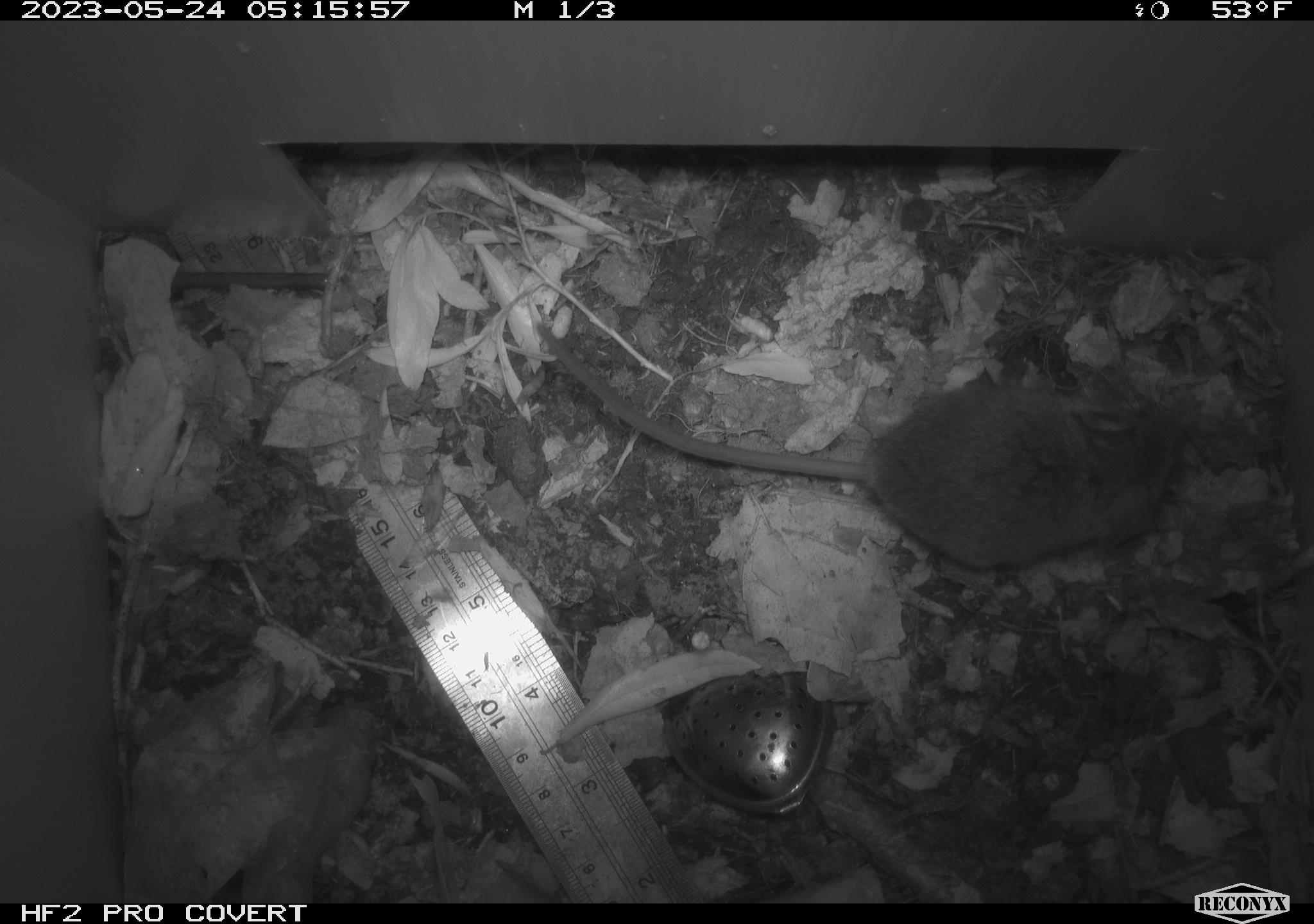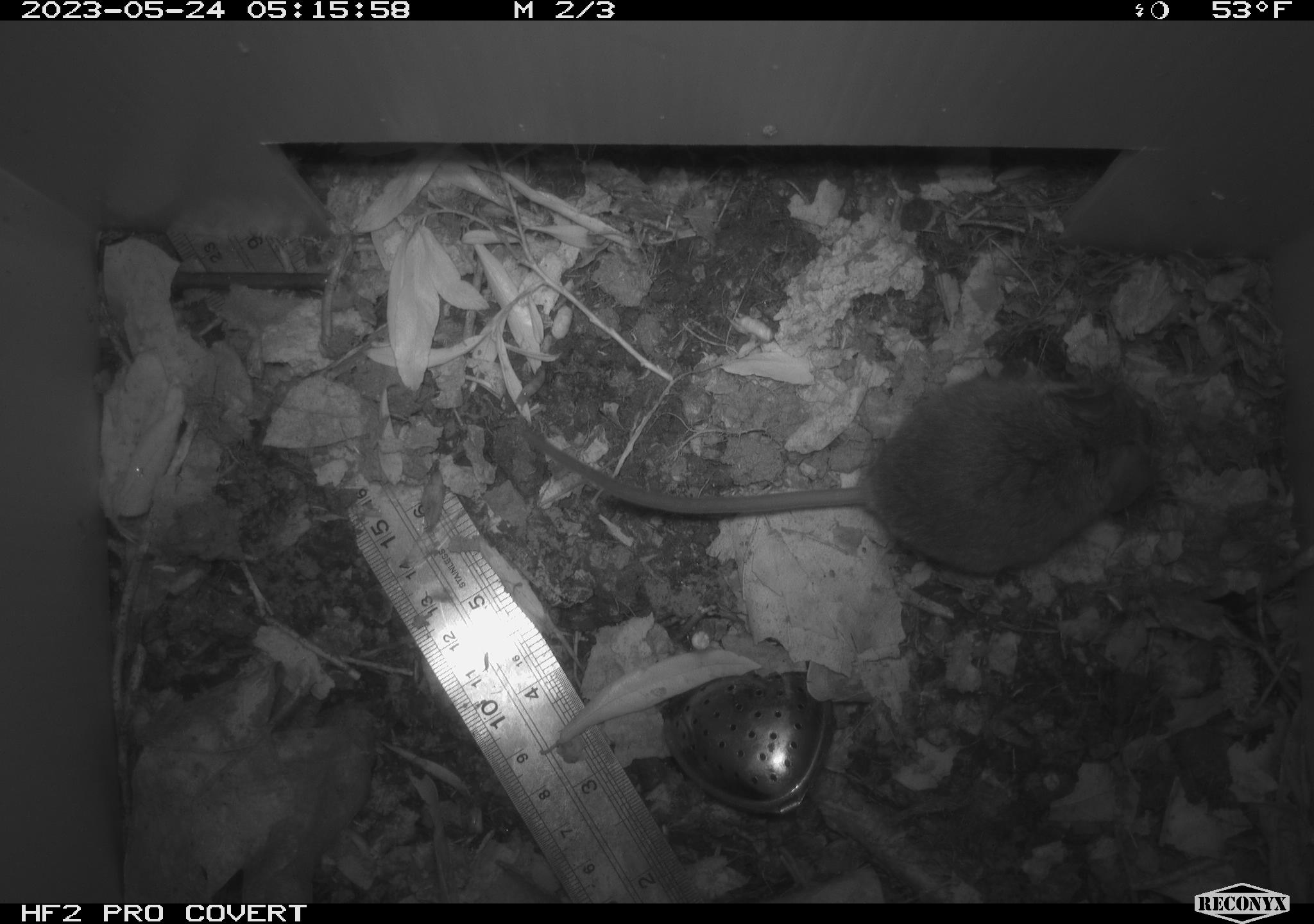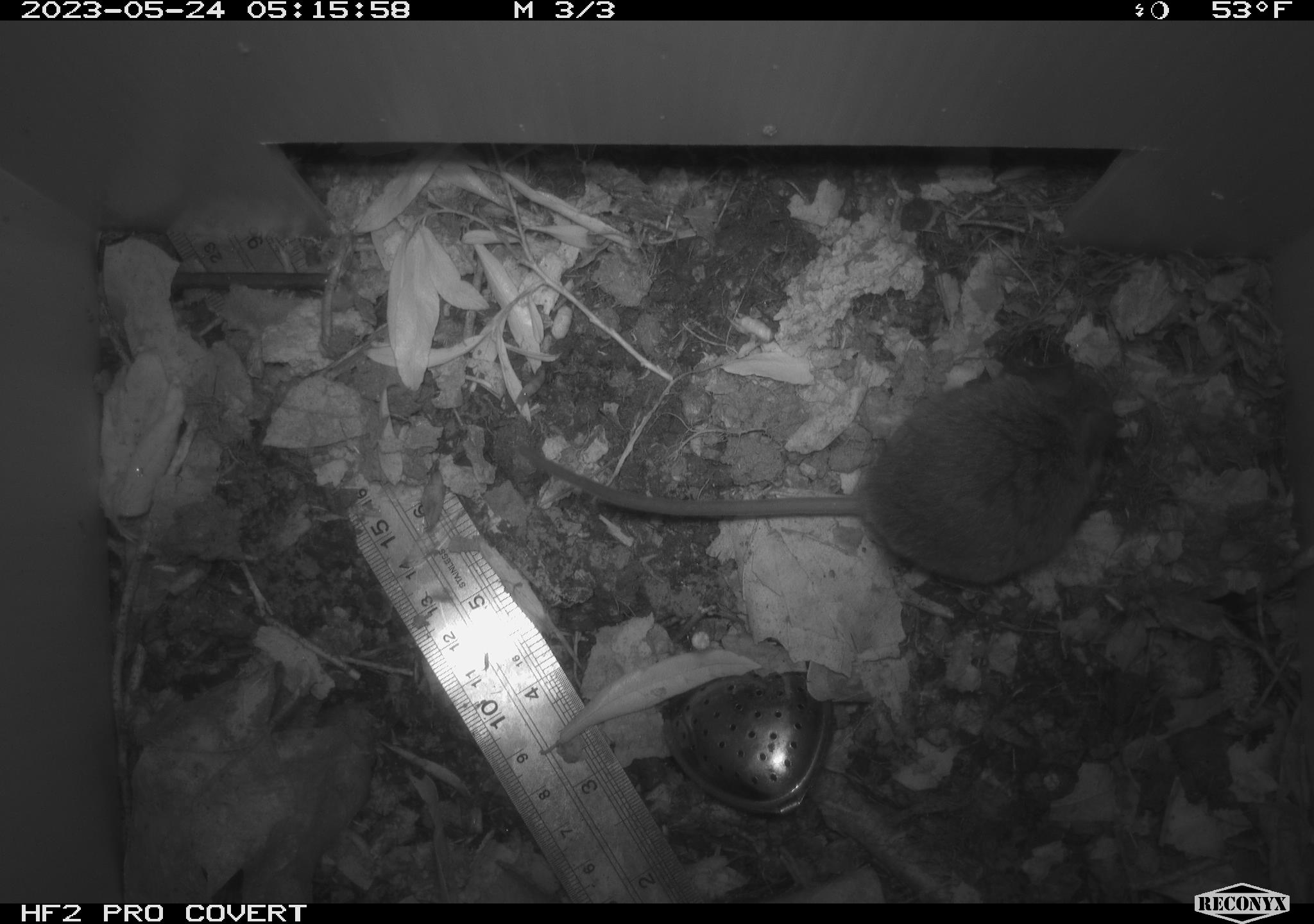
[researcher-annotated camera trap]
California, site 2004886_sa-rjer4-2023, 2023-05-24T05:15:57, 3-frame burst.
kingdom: Animalia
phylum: Chordata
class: Mammalia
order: Rodentia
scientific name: Rodentia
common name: mouse species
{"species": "mouse species (Rodentia)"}